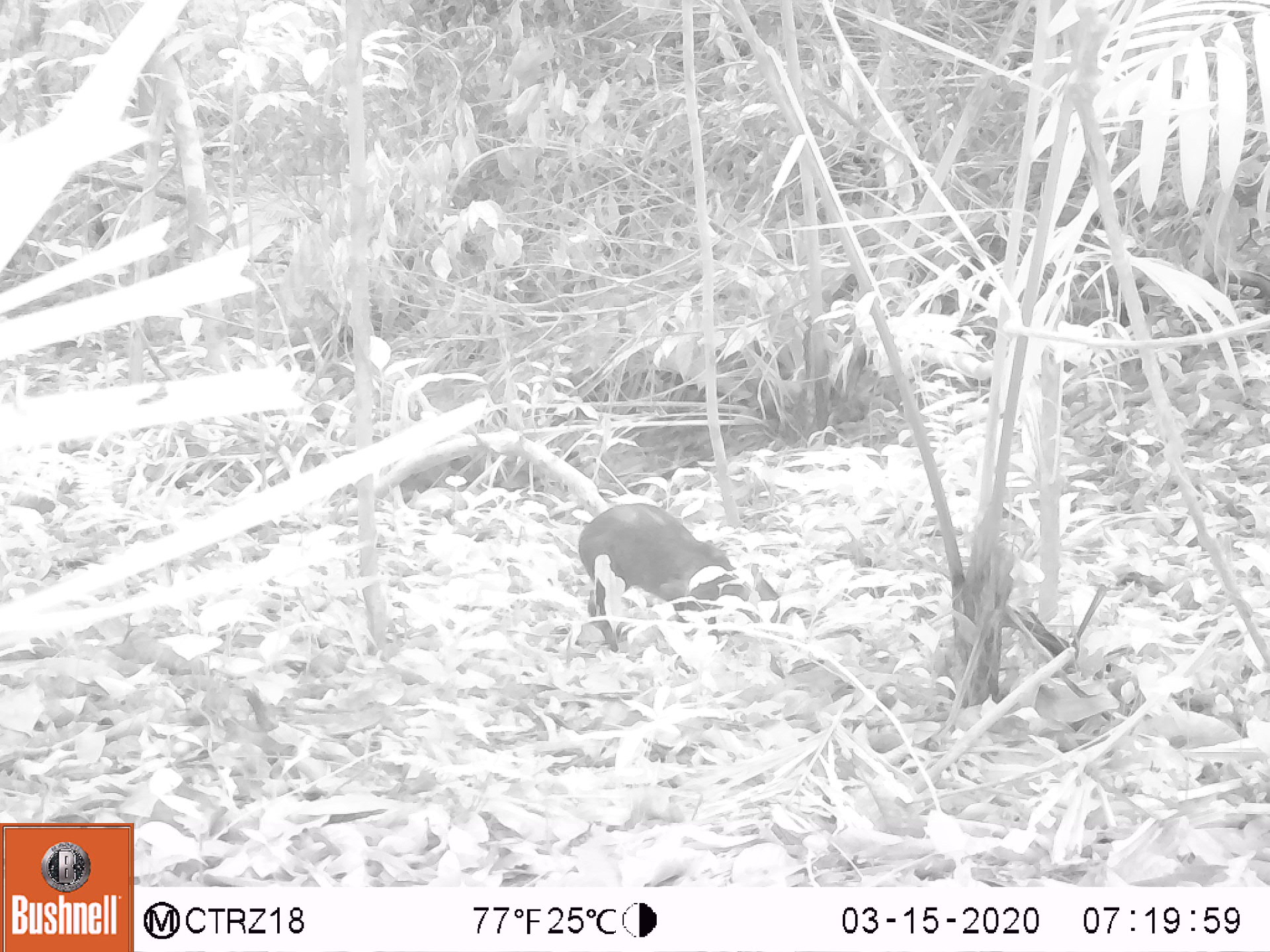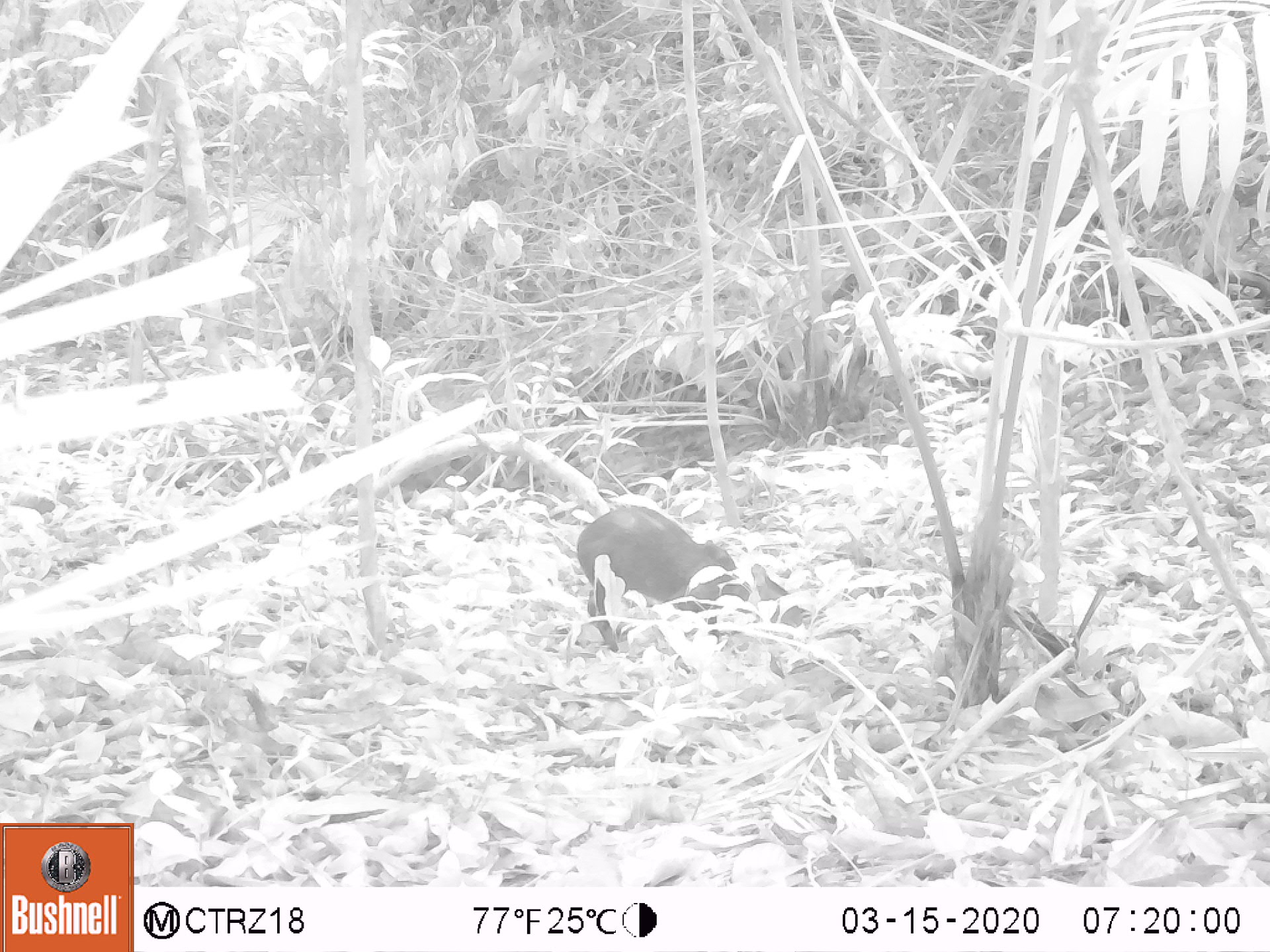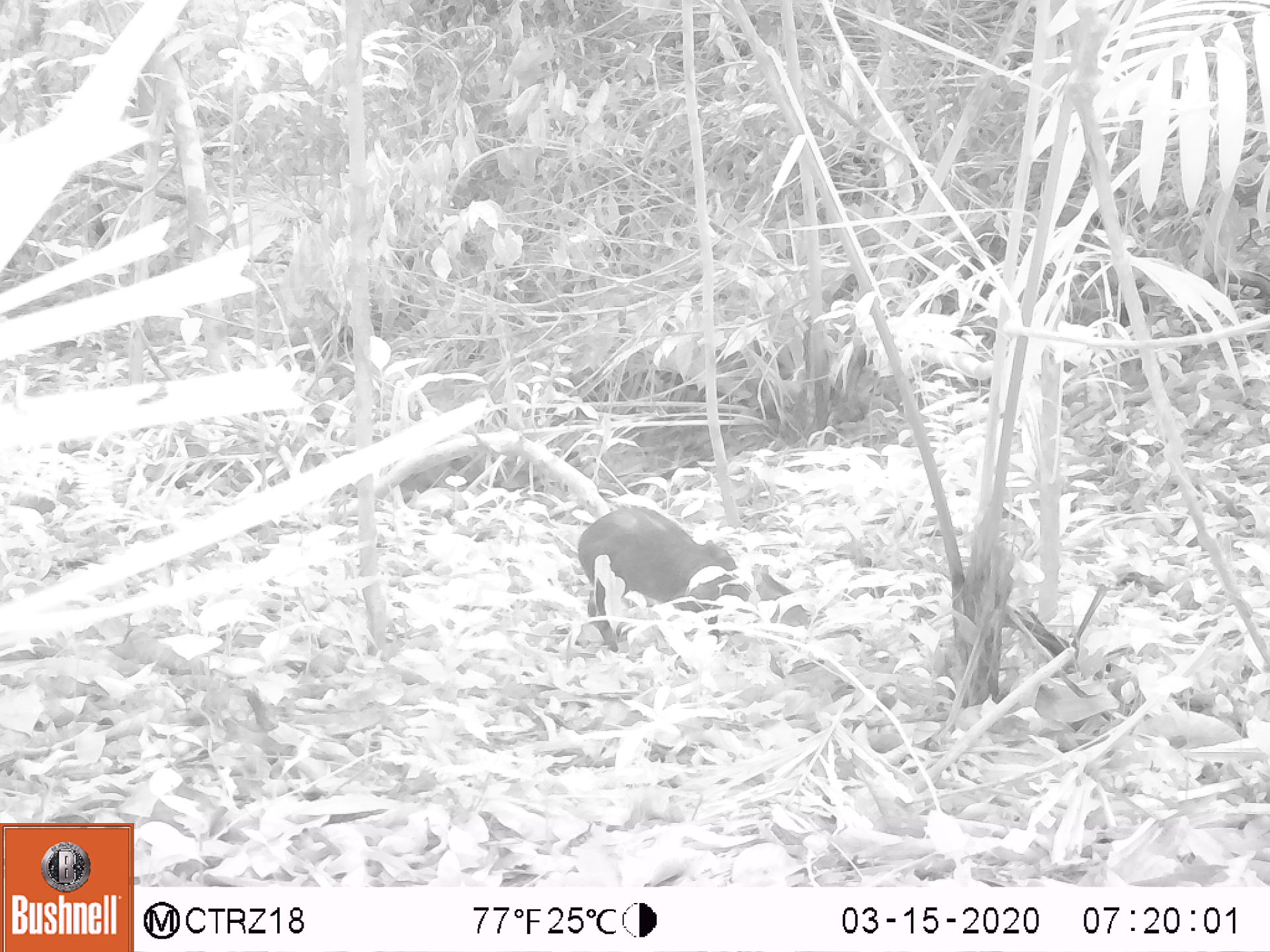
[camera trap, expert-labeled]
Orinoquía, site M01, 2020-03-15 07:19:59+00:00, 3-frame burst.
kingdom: Animalia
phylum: Chordata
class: Mammalia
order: Rodentia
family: Dasyproctidae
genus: Dasyprocta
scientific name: Dasyprocta fuliginosa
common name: black agouti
Black agouti (Dasyprocta fuliginosa).